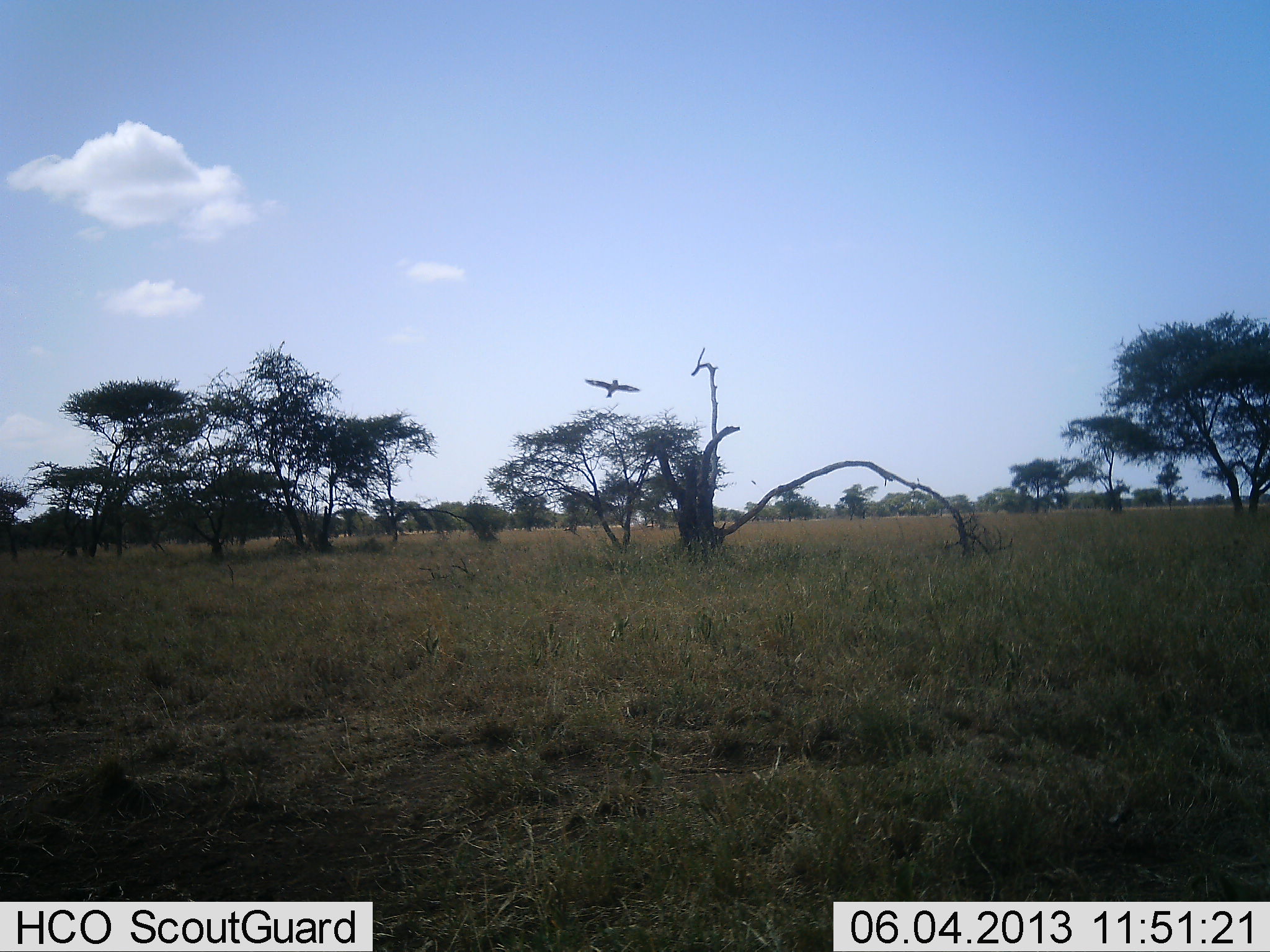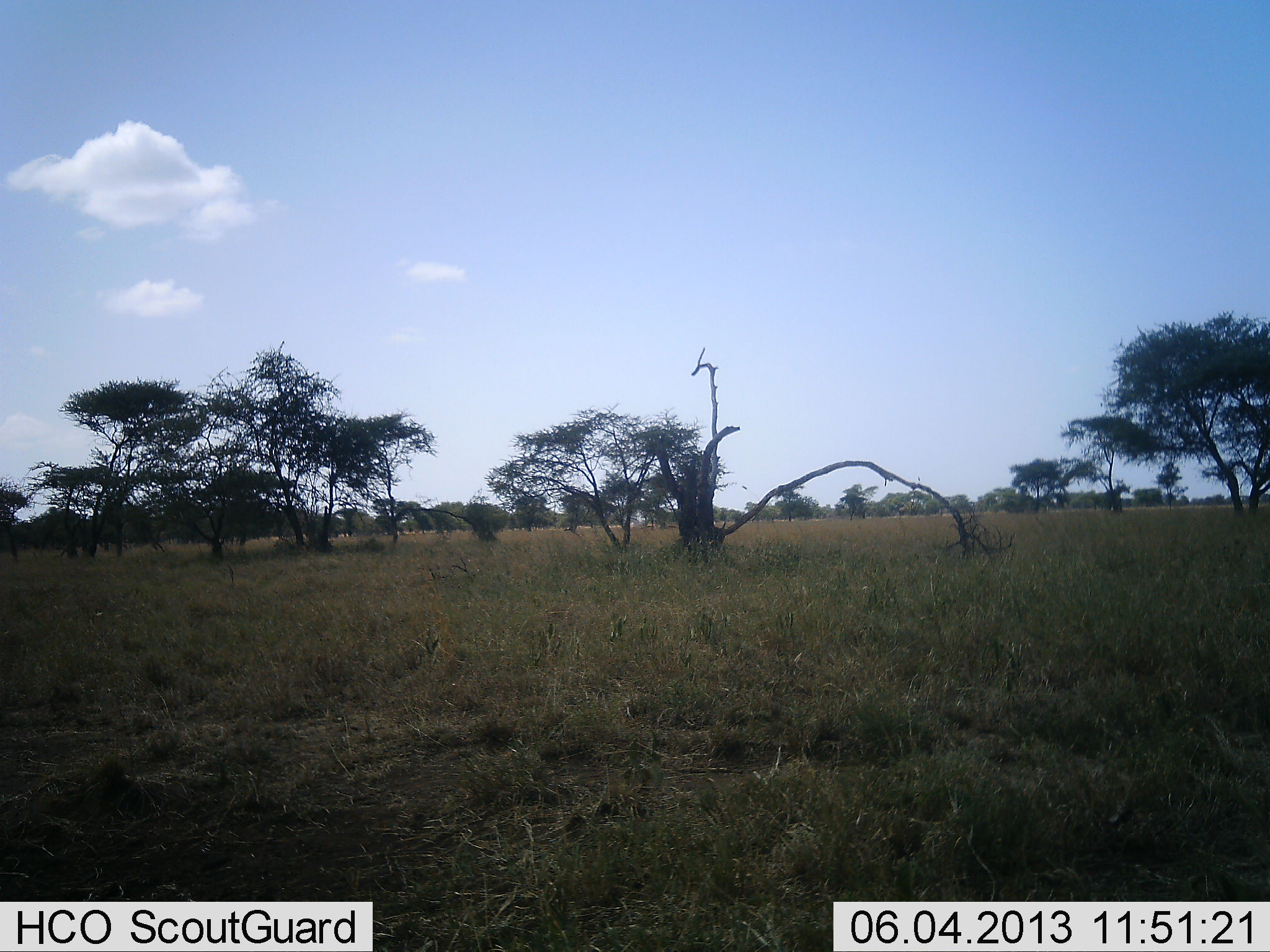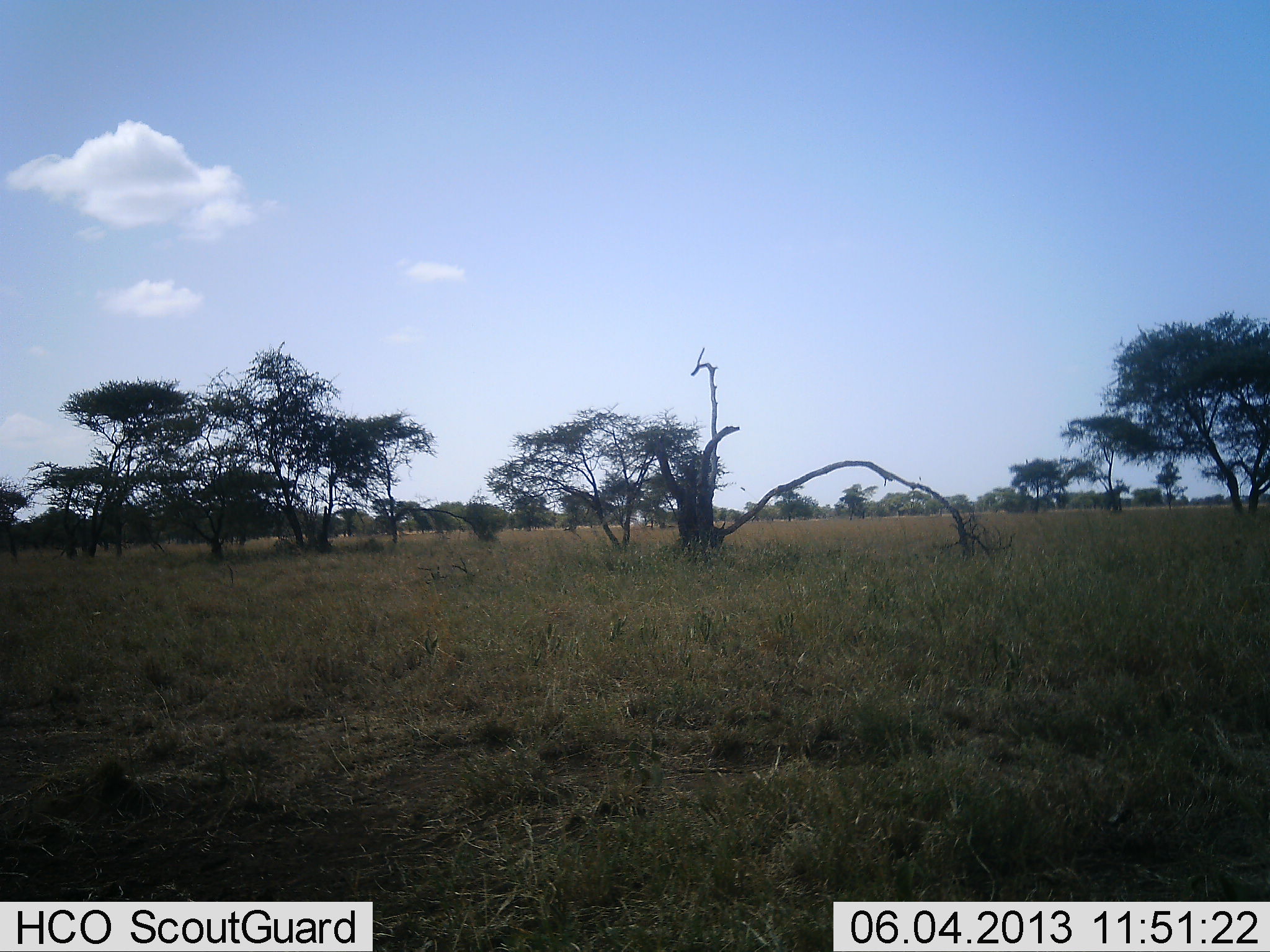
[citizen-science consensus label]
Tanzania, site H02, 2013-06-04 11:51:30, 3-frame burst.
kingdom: Animalia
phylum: Chordata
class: Aves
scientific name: Aves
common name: bird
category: otherbird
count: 1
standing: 0%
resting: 0%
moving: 100%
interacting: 0%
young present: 0%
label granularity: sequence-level